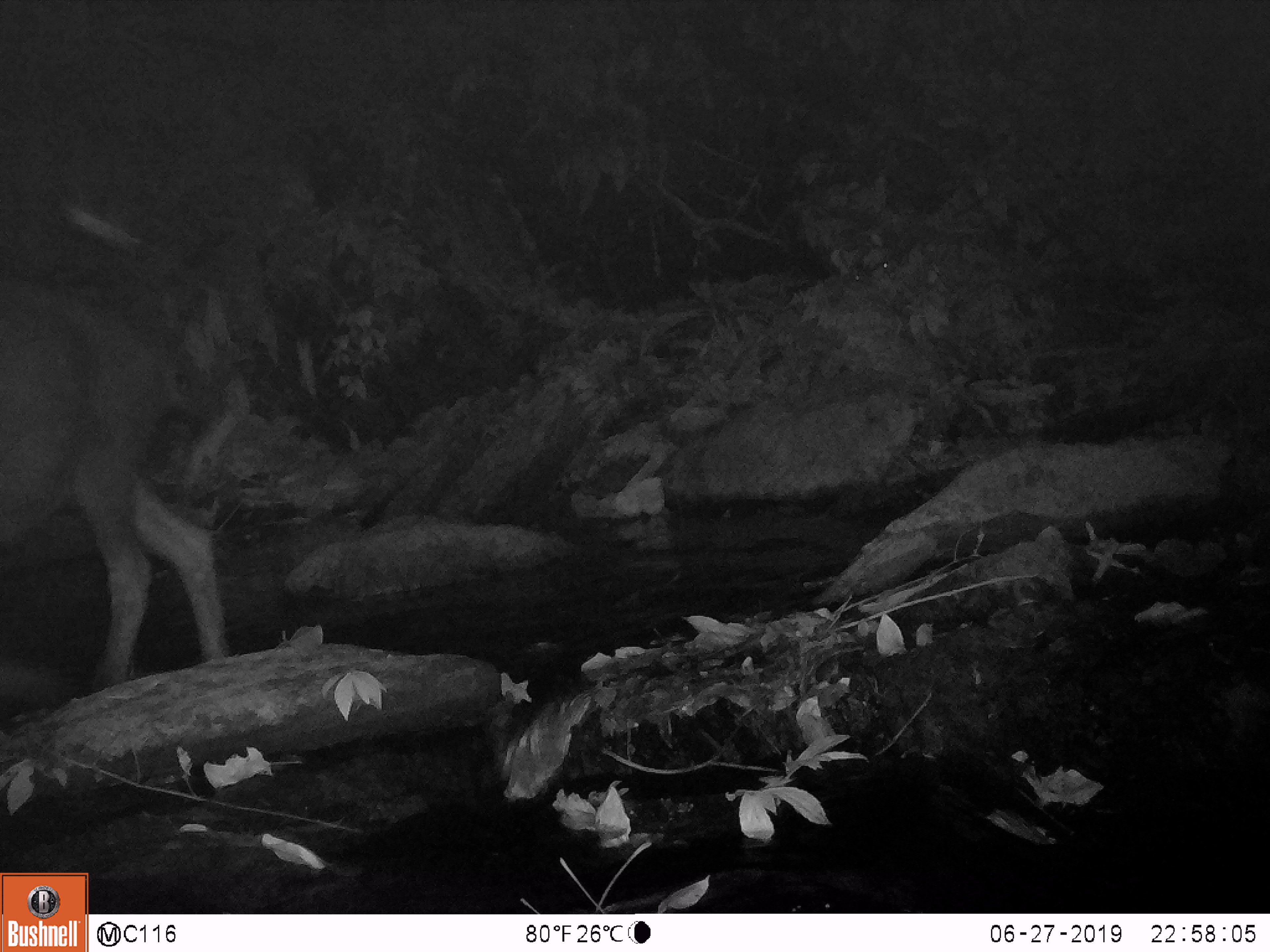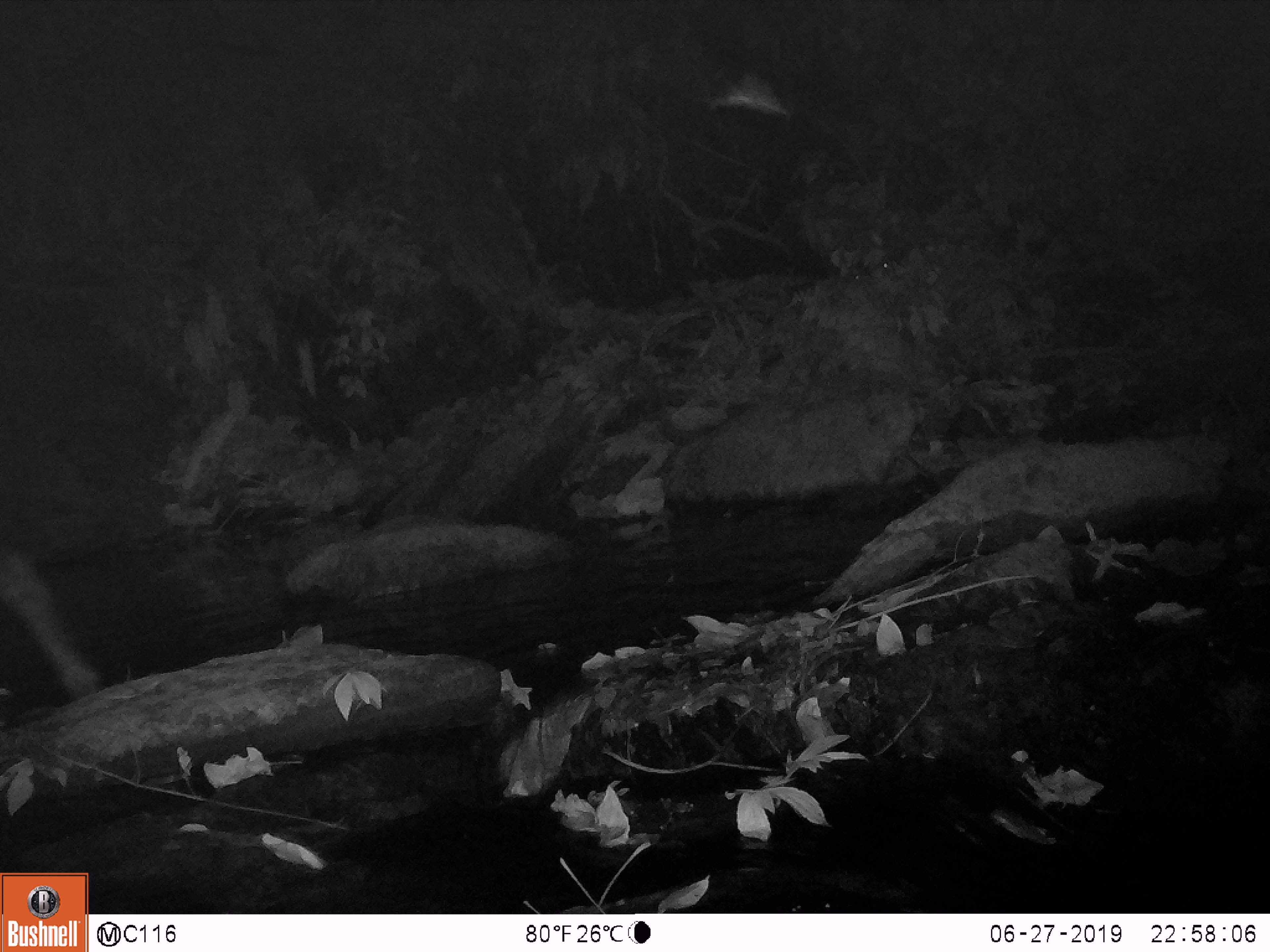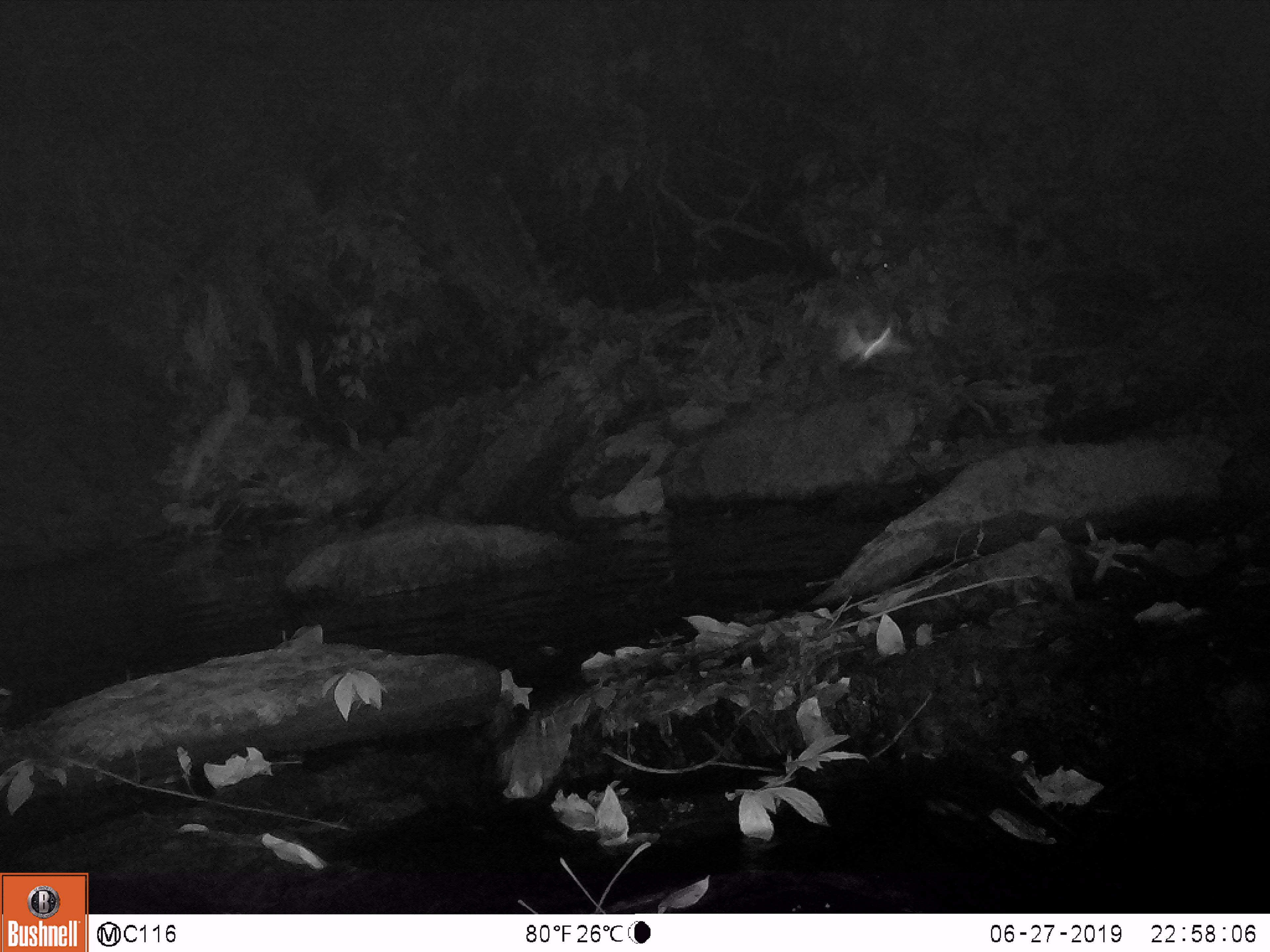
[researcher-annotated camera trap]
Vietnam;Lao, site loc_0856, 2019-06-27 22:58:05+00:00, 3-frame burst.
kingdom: Animalia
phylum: Chordata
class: Mammalia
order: Artiodactyla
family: Bovidae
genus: Capricornis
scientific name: Capricornis sumatraensis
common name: chinese serow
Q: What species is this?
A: Chinese serow (Capricornis sumatraensis).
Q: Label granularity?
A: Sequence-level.